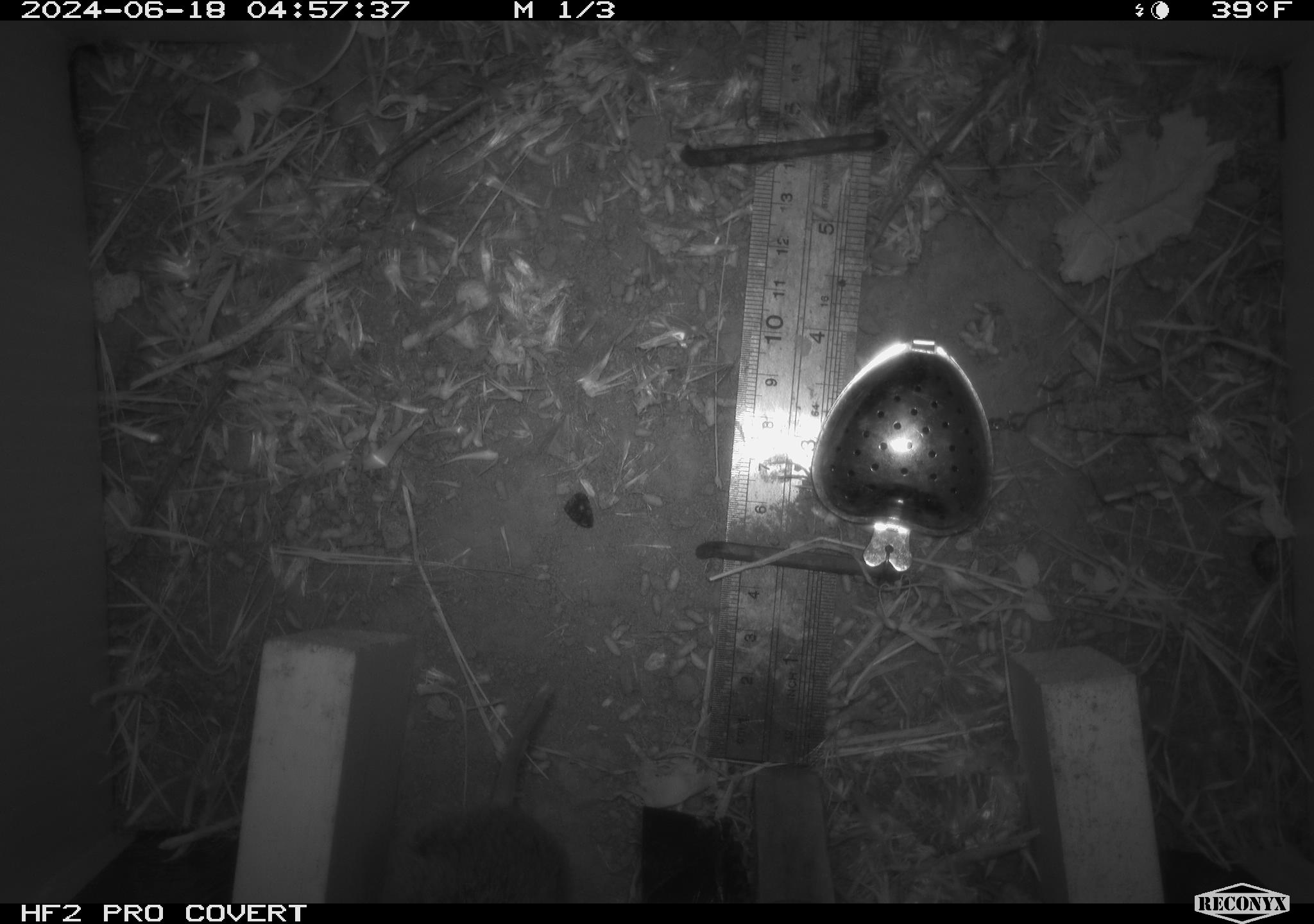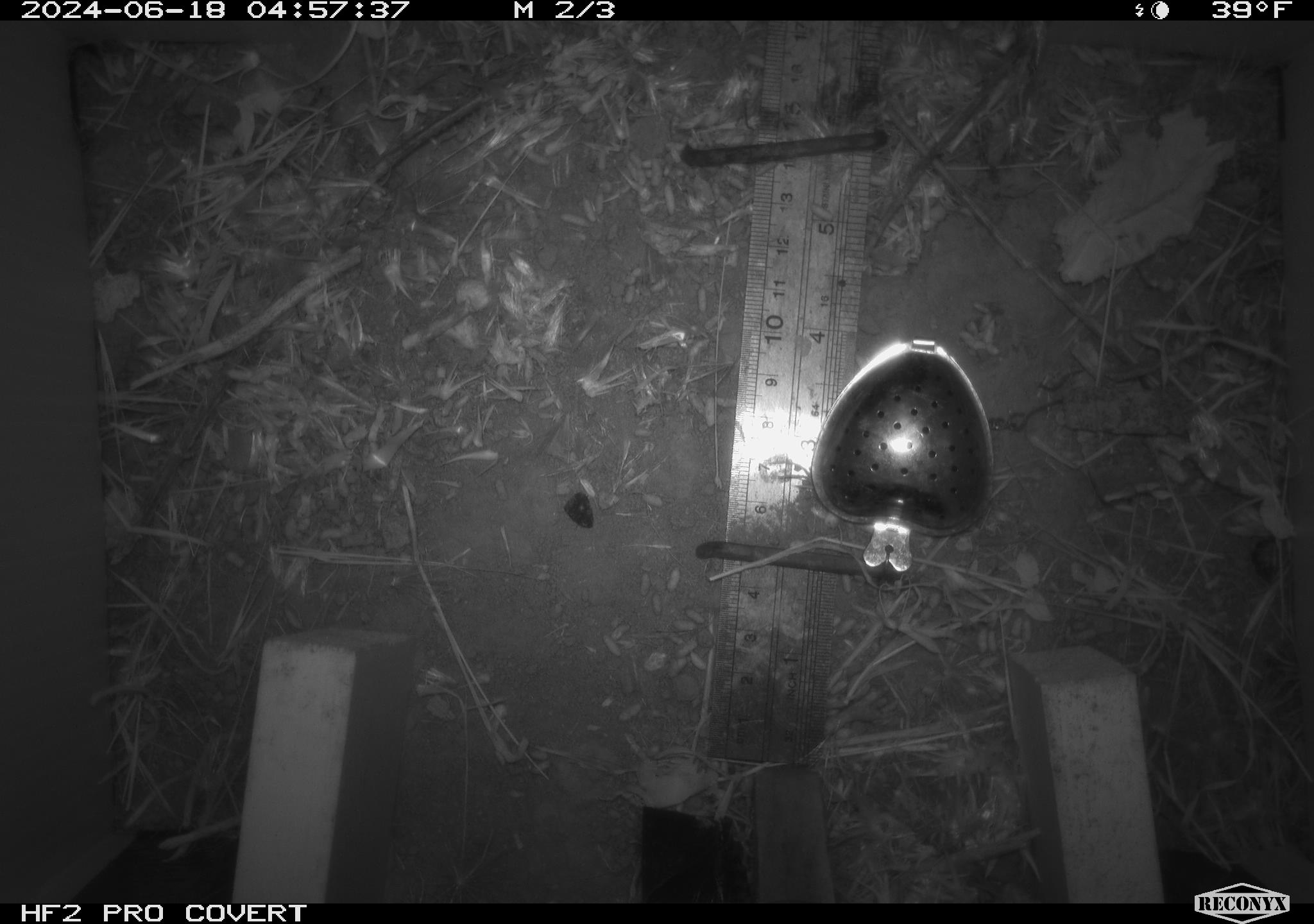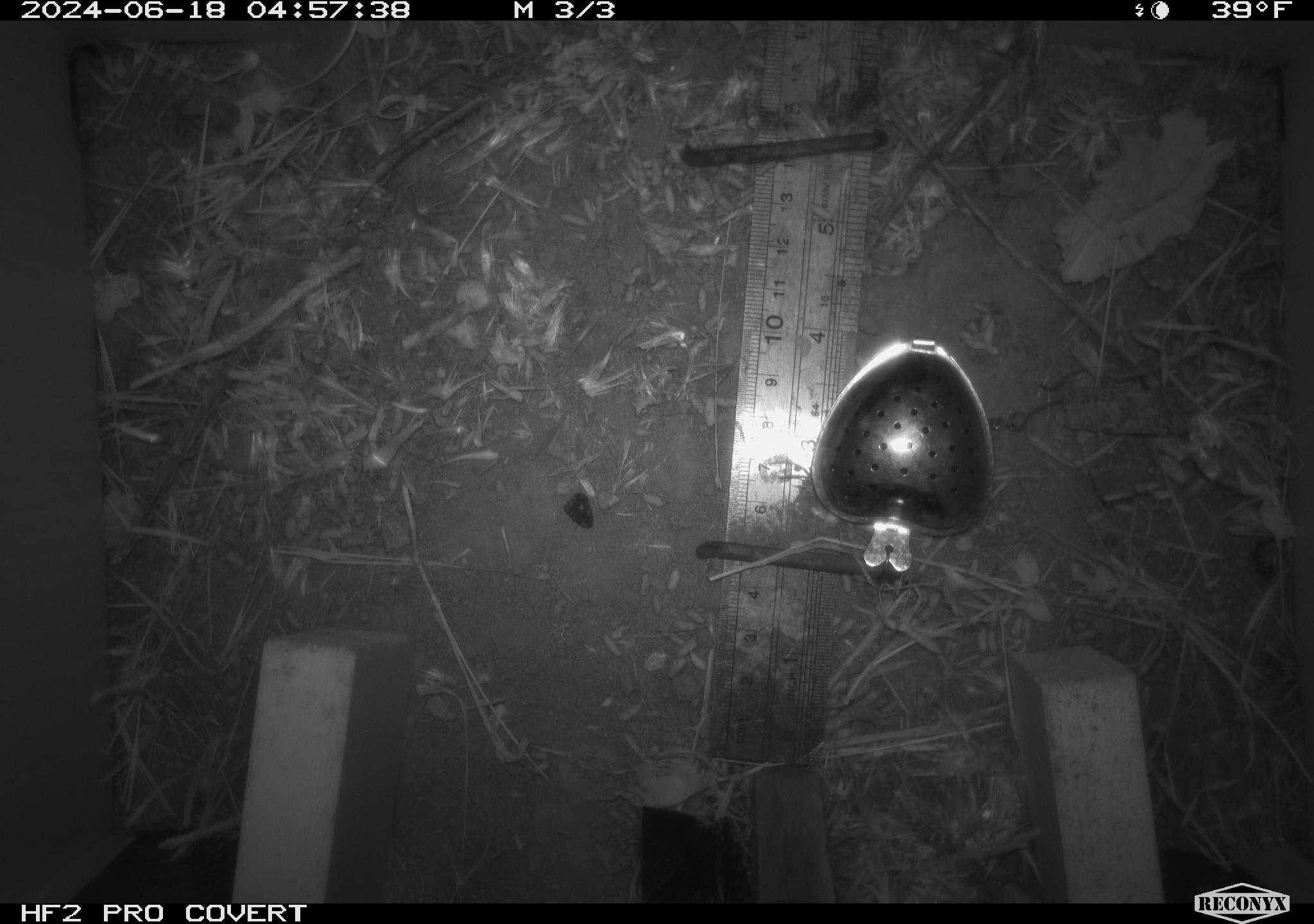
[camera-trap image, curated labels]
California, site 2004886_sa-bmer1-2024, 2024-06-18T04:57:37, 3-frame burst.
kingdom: Animalia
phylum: Chordata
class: Mammalia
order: Rodentia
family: Cricetidae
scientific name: Cricetidae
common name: hamsters, voles, lemmings, and allies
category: cricetidae family